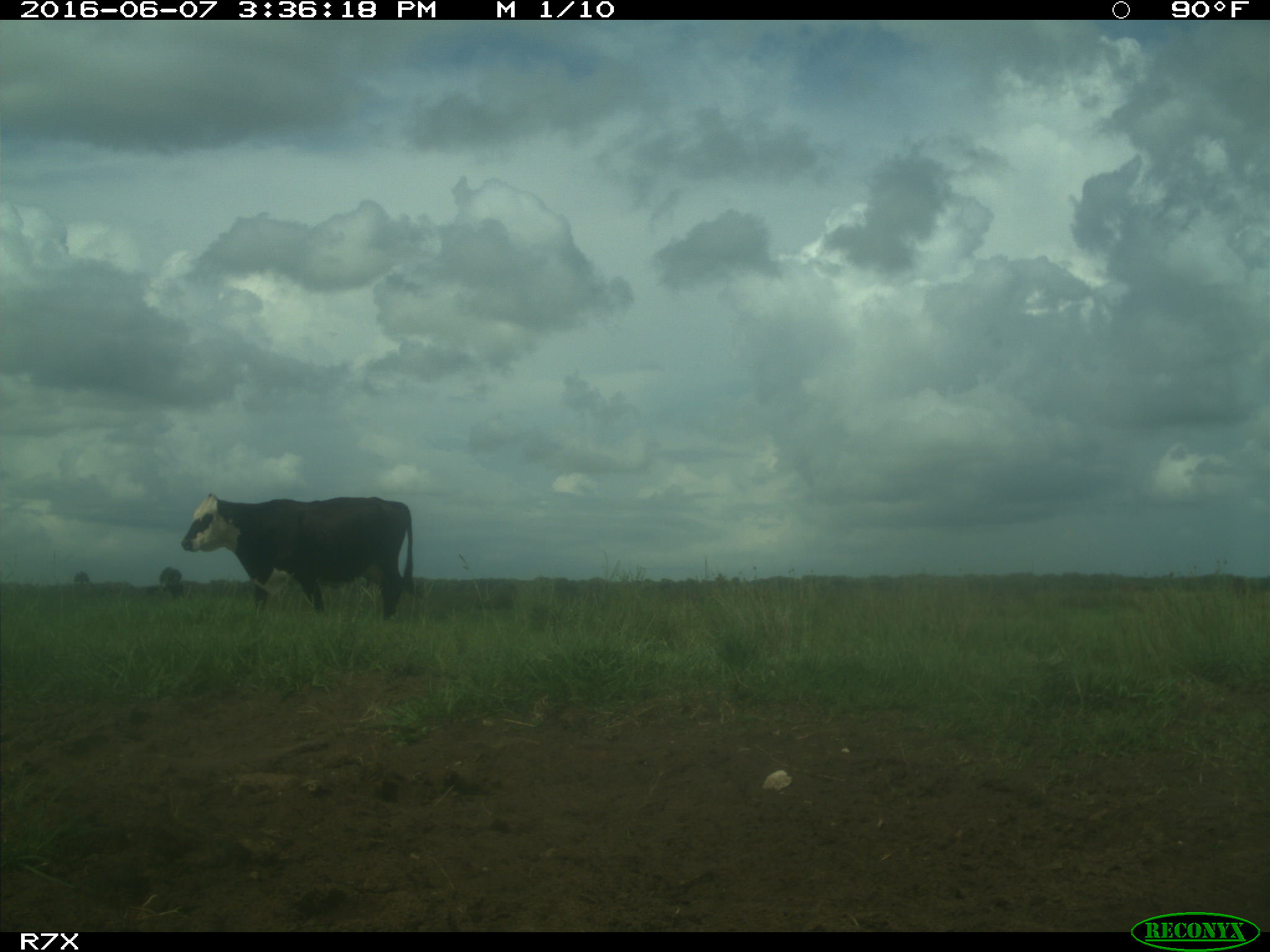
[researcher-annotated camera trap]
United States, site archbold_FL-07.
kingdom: Animalia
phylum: Chordata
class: Mammalia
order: Artiodactyla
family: Bovidae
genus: Bos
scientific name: Bos taurus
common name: domestic cow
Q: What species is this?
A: Bos taurus (domestic cow).